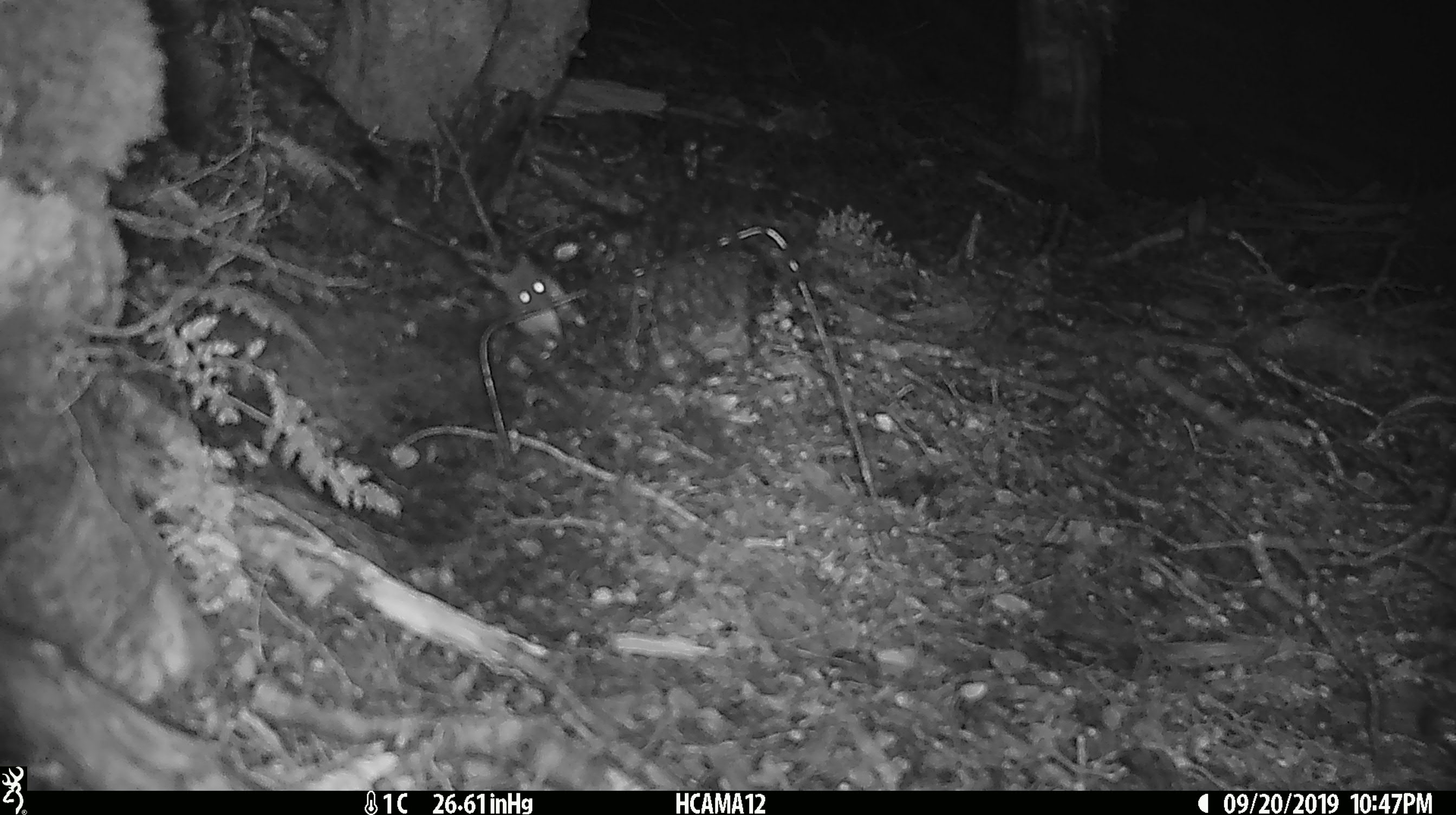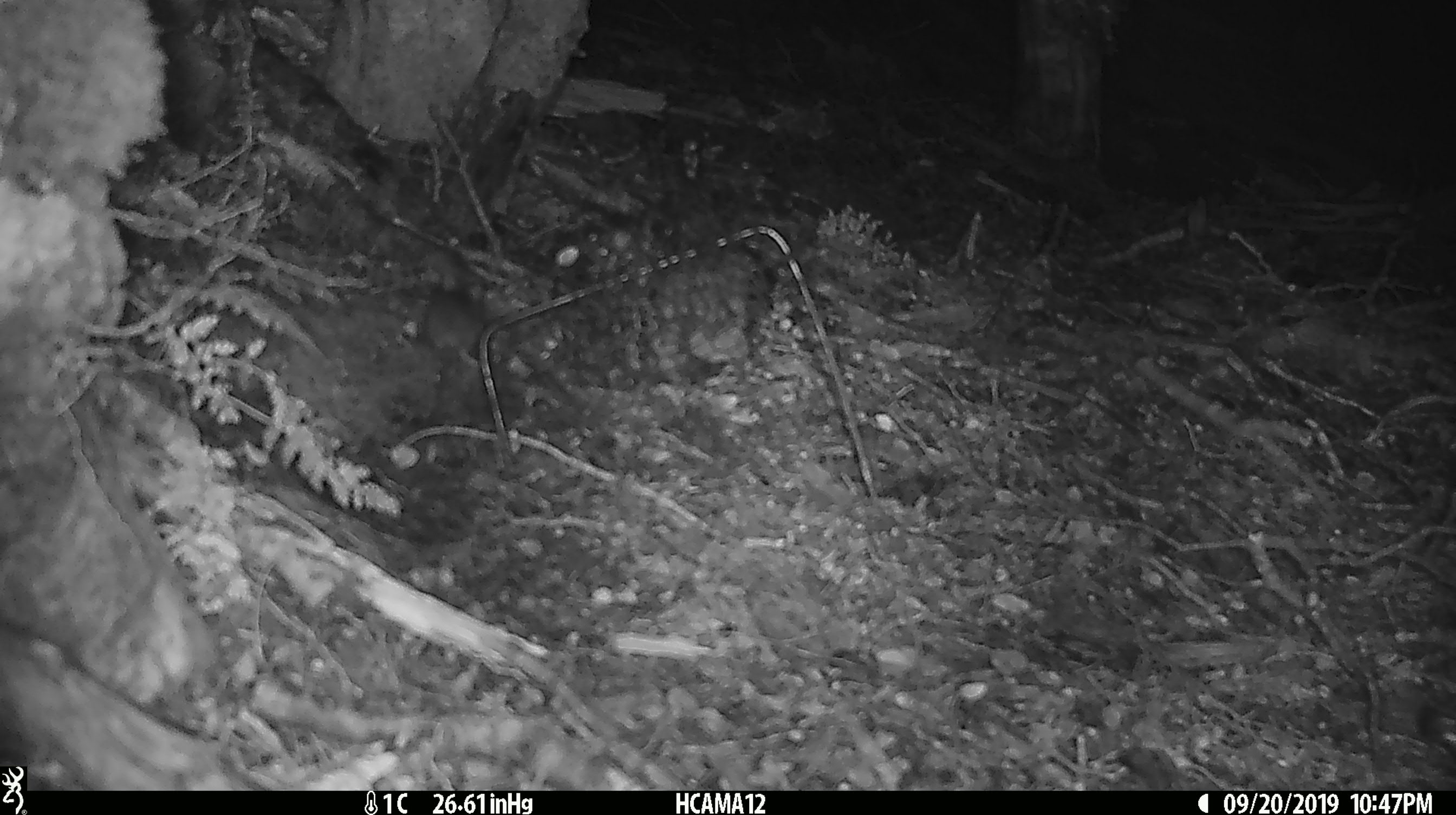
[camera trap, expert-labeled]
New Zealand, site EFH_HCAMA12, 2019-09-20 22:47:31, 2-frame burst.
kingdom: Animalia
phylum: Chordata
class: Mammalia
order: Rodentia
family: Muridae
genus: Mus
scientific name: Mus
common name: mouse